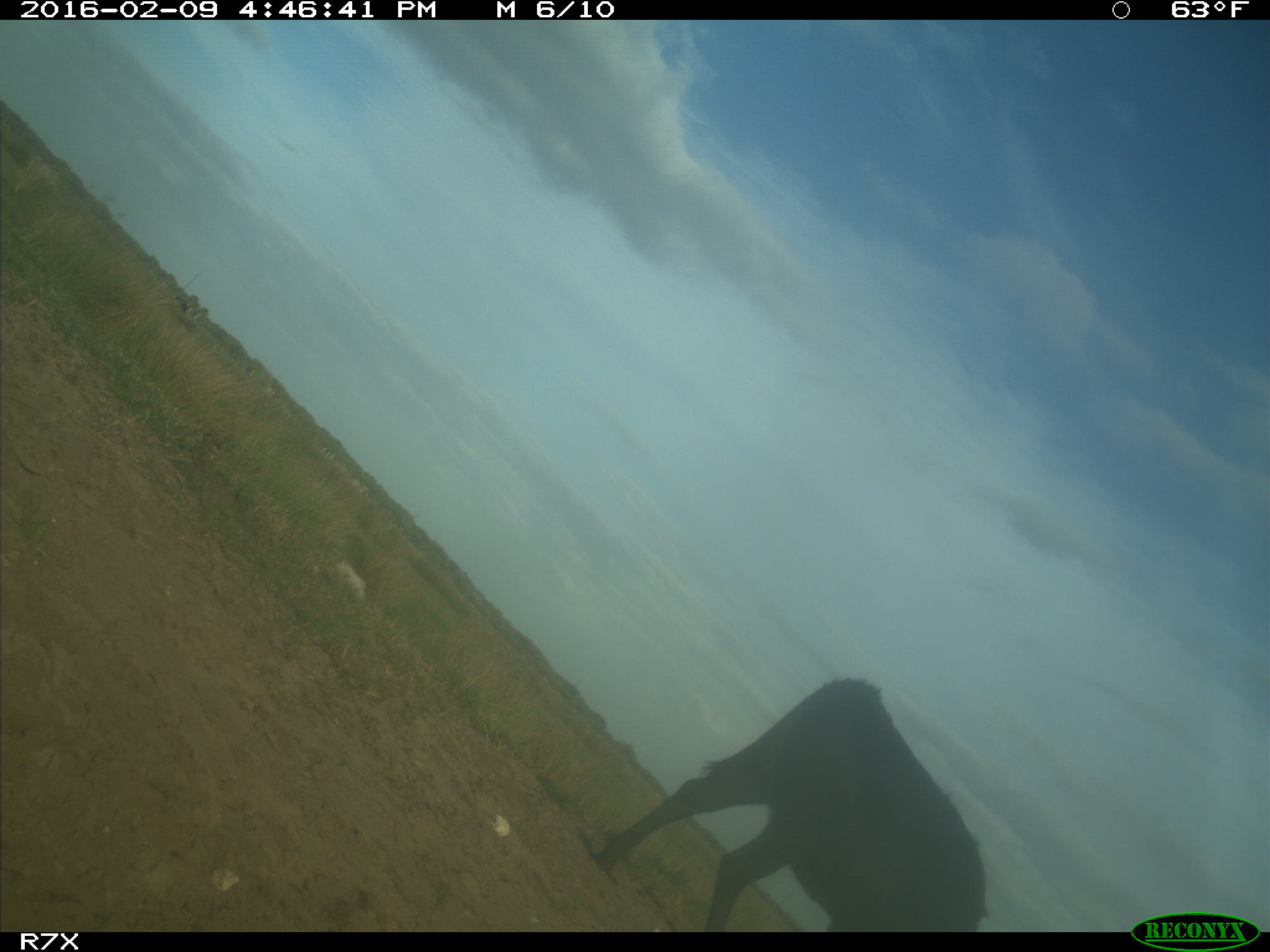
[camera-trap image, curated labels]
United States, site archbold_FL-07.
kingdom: Animalia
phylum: Chordata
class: Mammalia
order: Artiodactyla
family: Bovidae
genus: Bos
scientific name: Bos taurus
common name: domestic cow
Bos taurus (domestic cow).